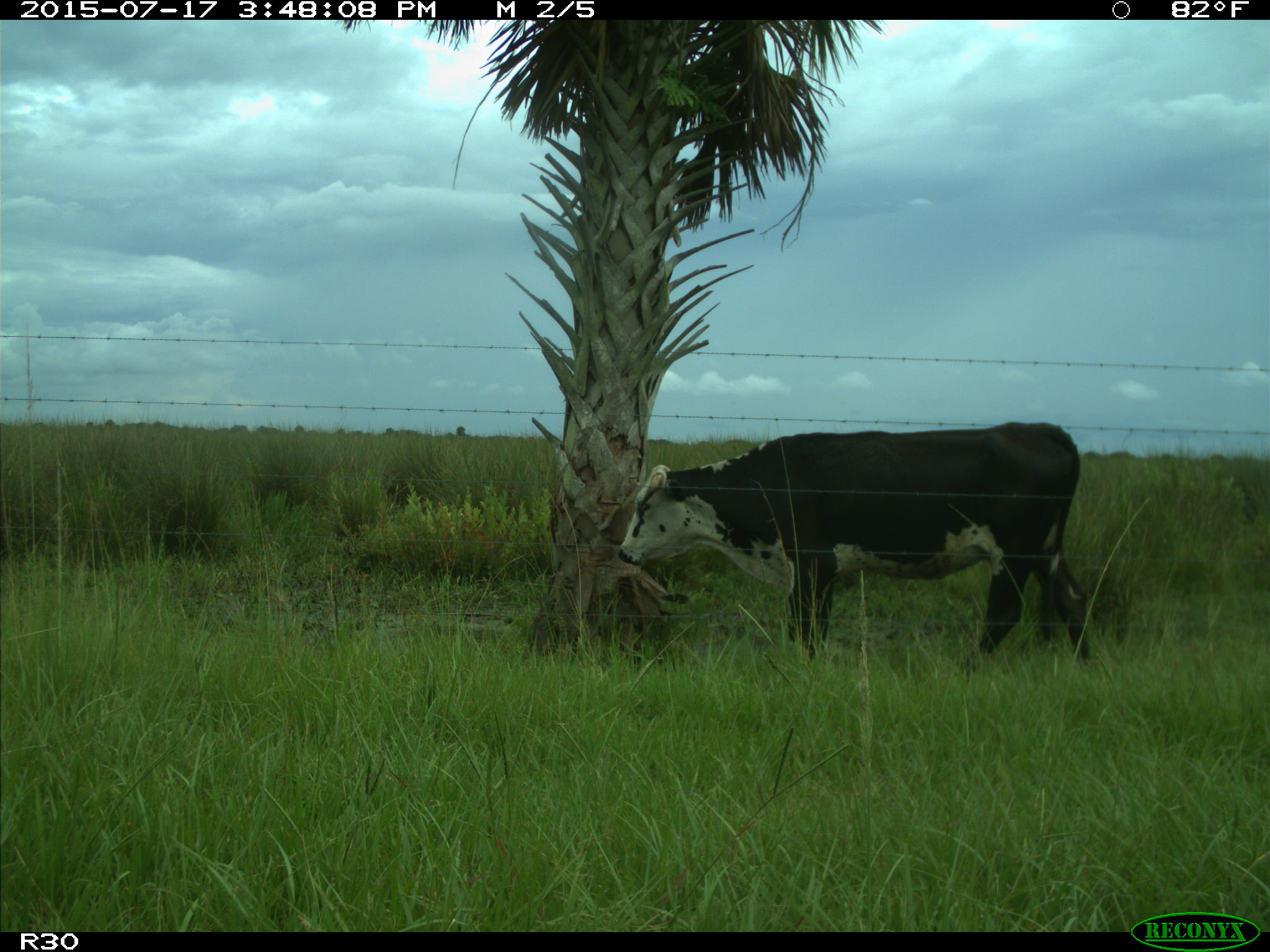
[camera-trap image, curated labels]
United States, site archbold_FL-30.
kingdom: Animalia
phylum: Chordata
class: Mammalia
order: Artiodactyla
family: Bovidae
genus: Bos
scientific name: Bos taurus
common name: domestic cow